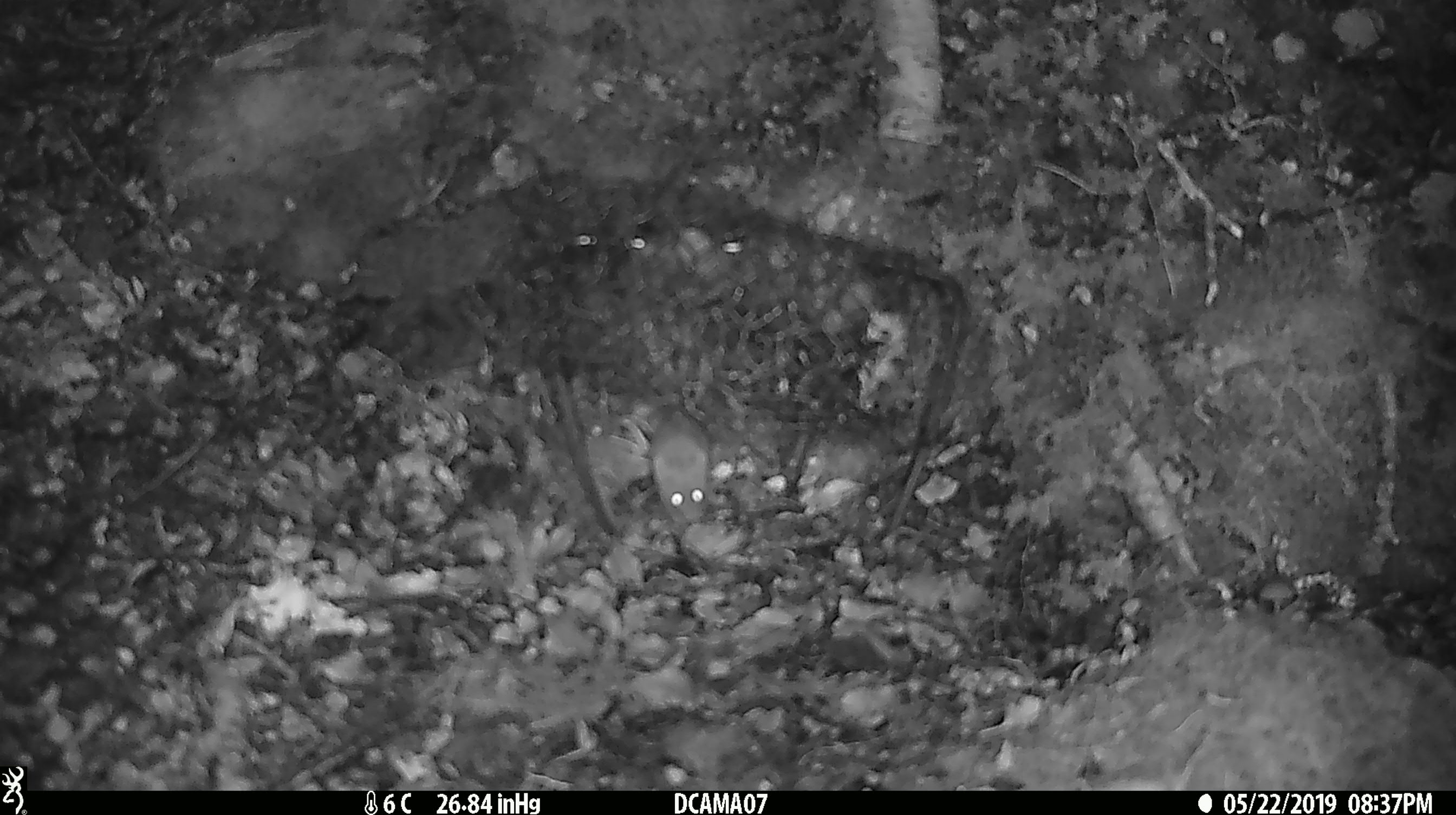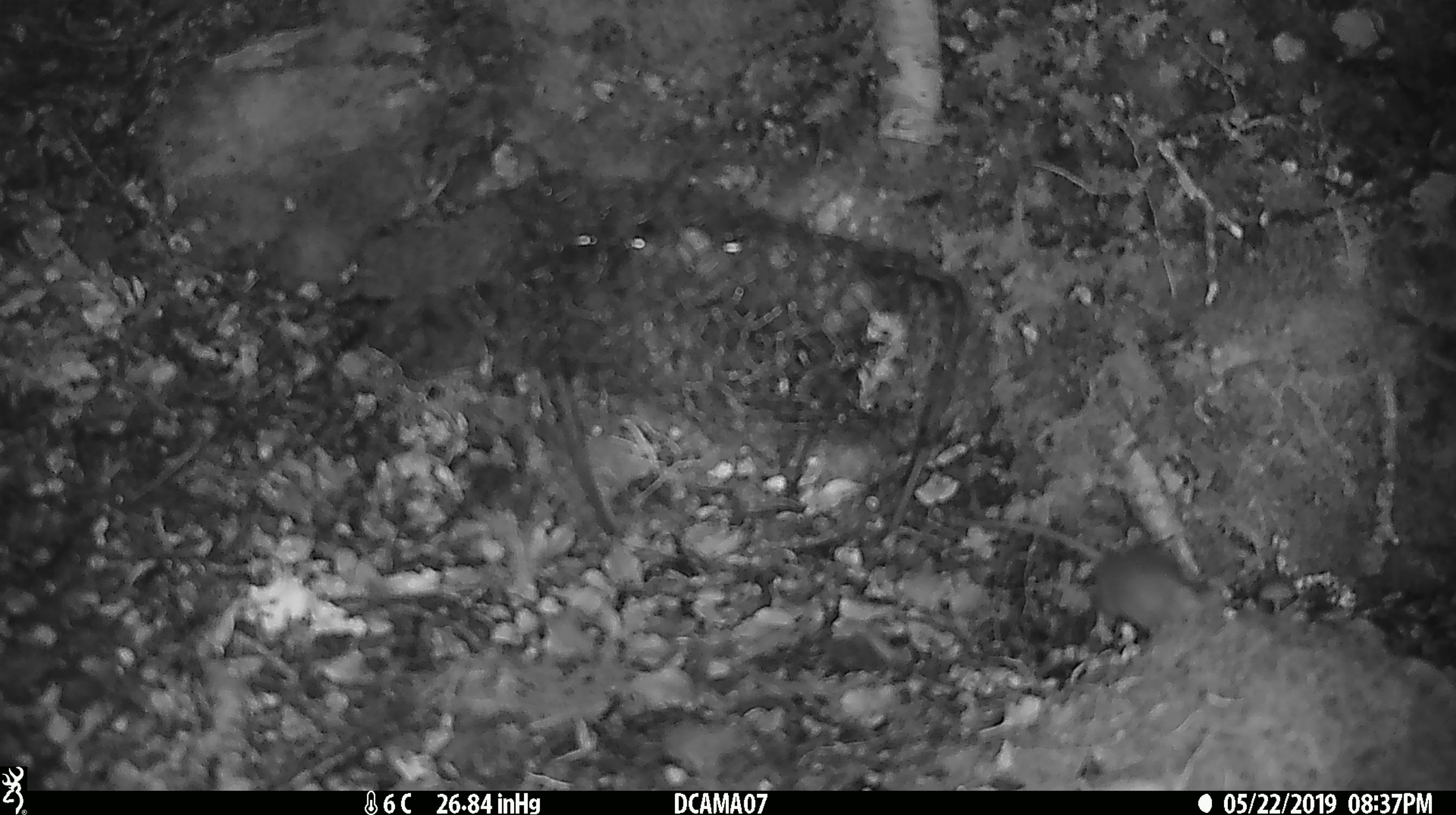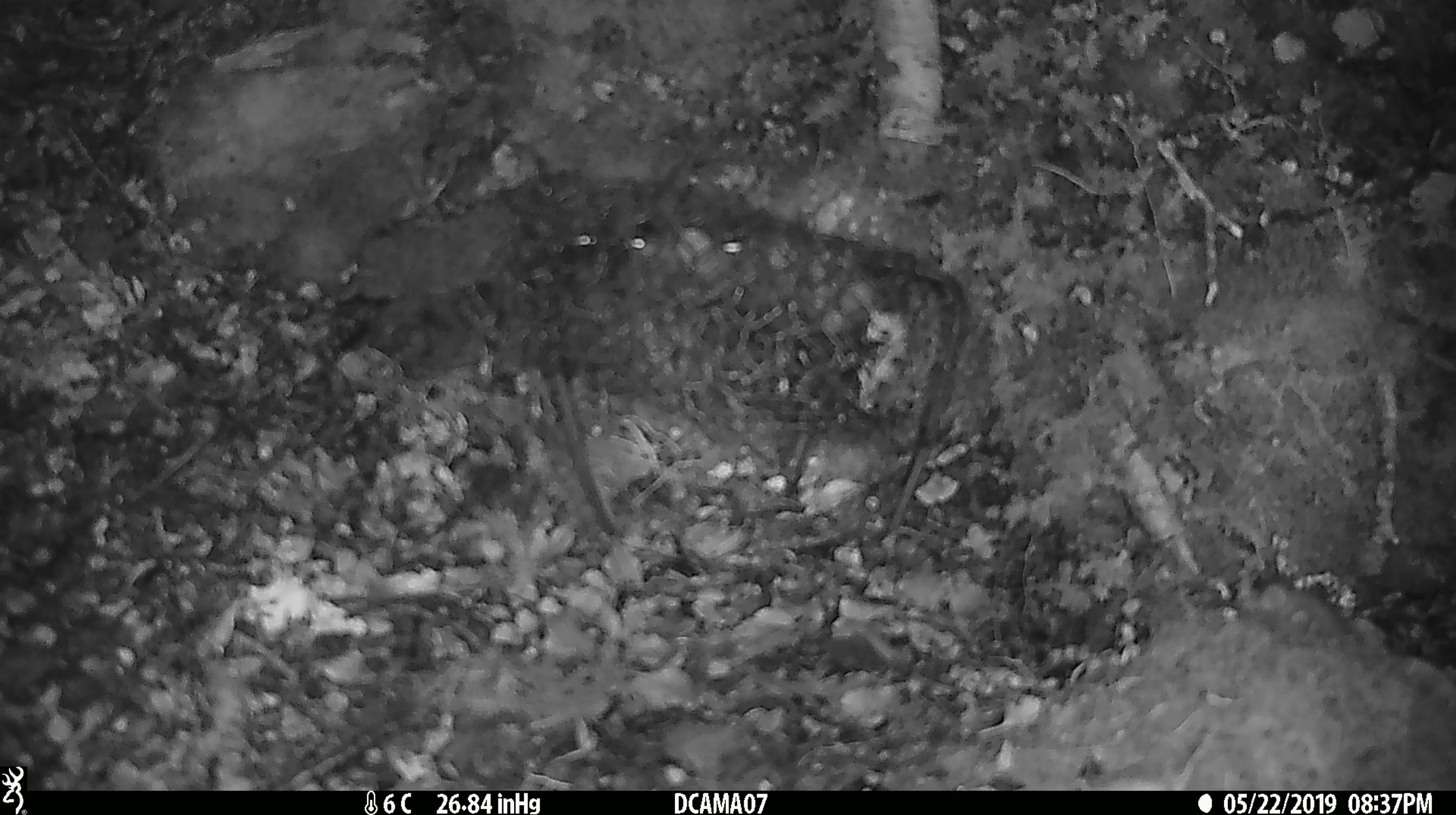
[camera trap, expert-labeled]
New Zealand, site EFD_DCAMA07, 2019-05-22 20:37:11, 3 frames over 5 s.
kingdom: Animalia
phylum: Chordata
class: Mammalia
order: Rodentia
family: Muridae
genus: Mus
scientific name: Mus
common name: mouse